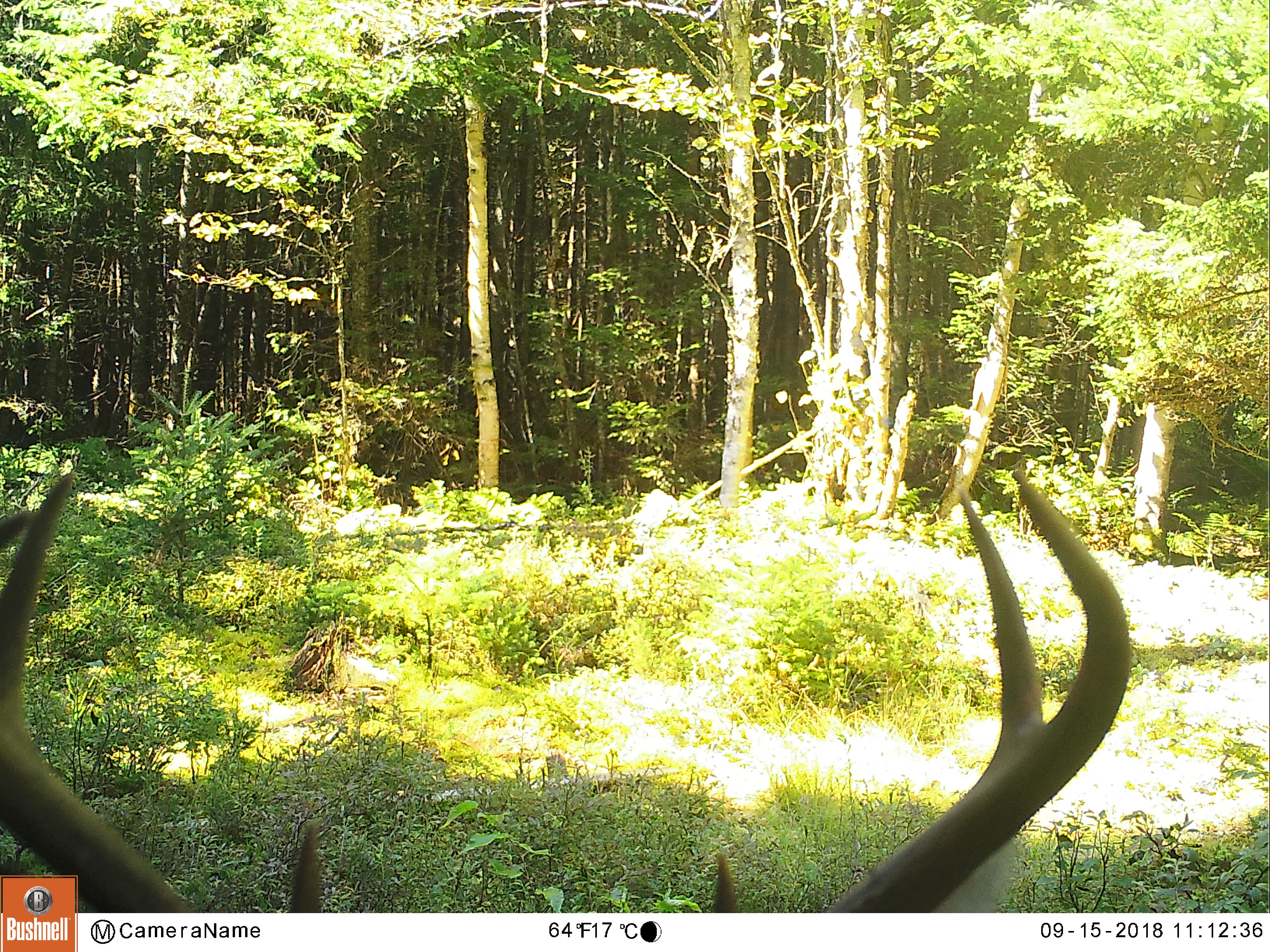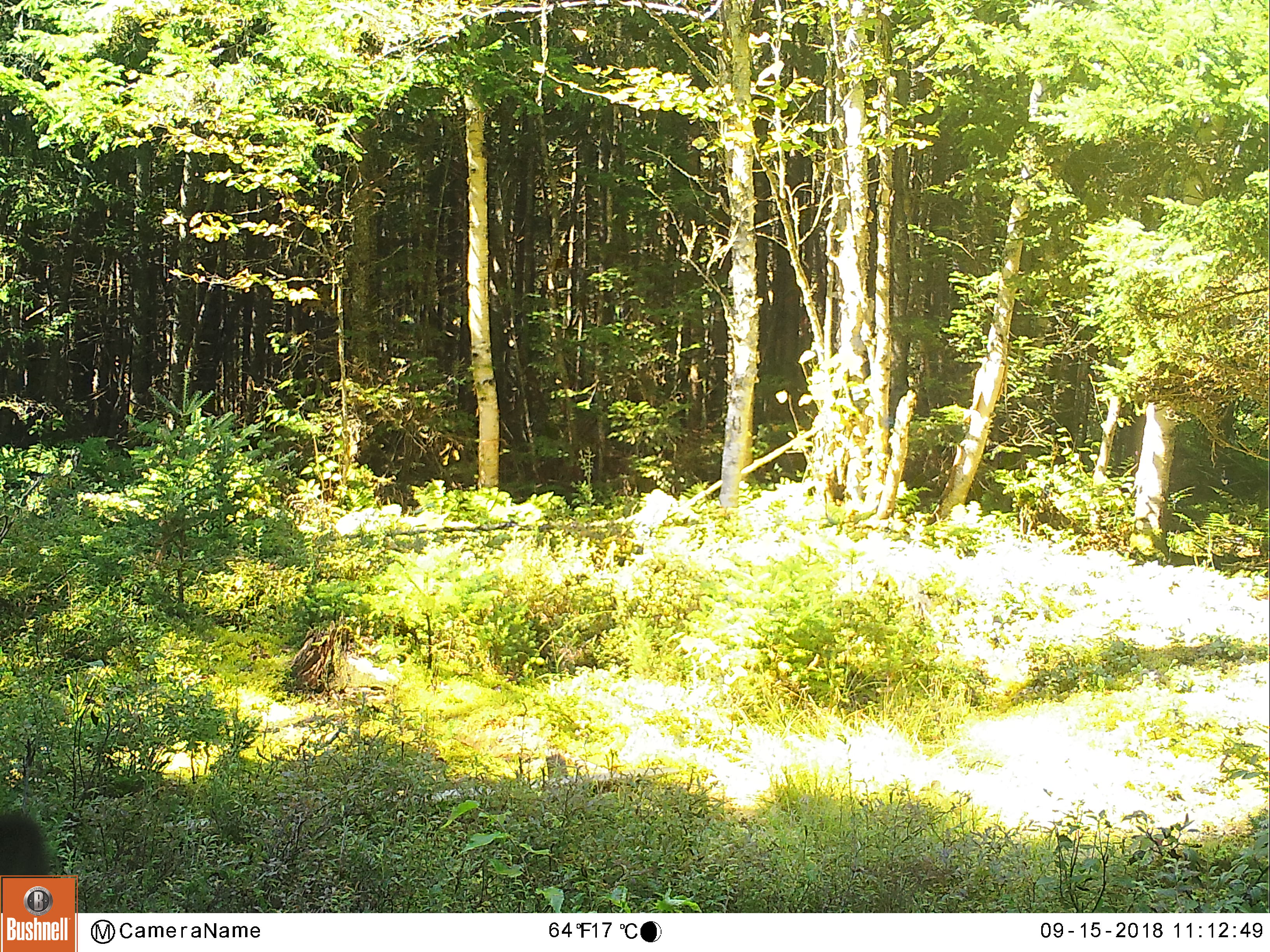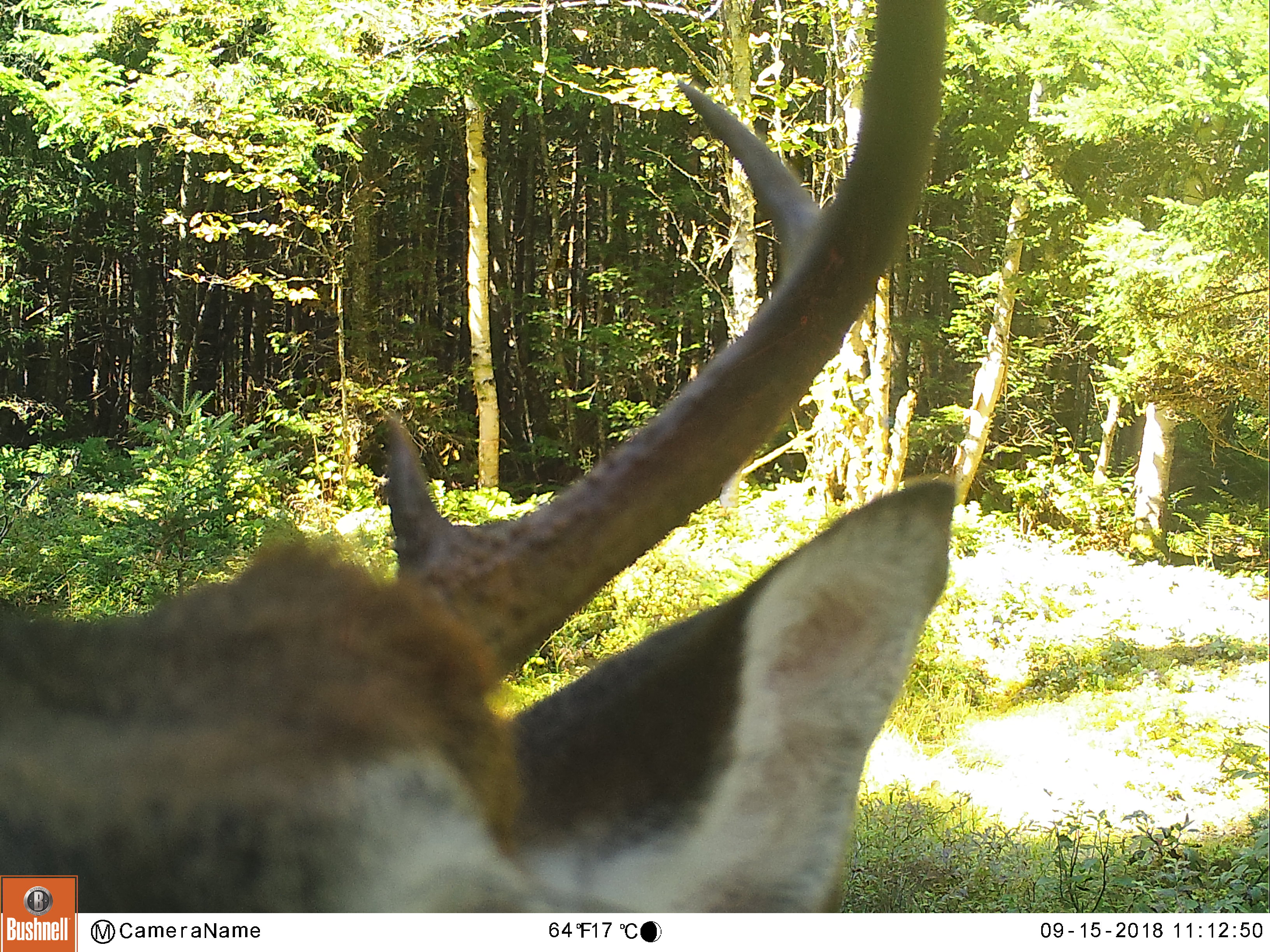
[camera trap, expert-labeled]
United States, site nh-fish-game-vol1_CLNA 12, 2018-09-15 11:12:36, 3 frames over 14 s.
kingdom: Animalia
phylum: Chordata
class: Mammalia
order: Artiodactyla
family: Cervidae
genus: Odocoileus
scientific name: Odocoileus virginianus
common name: white-tailed deer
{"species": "white-tailed deer (Odocoileus virginianus)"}